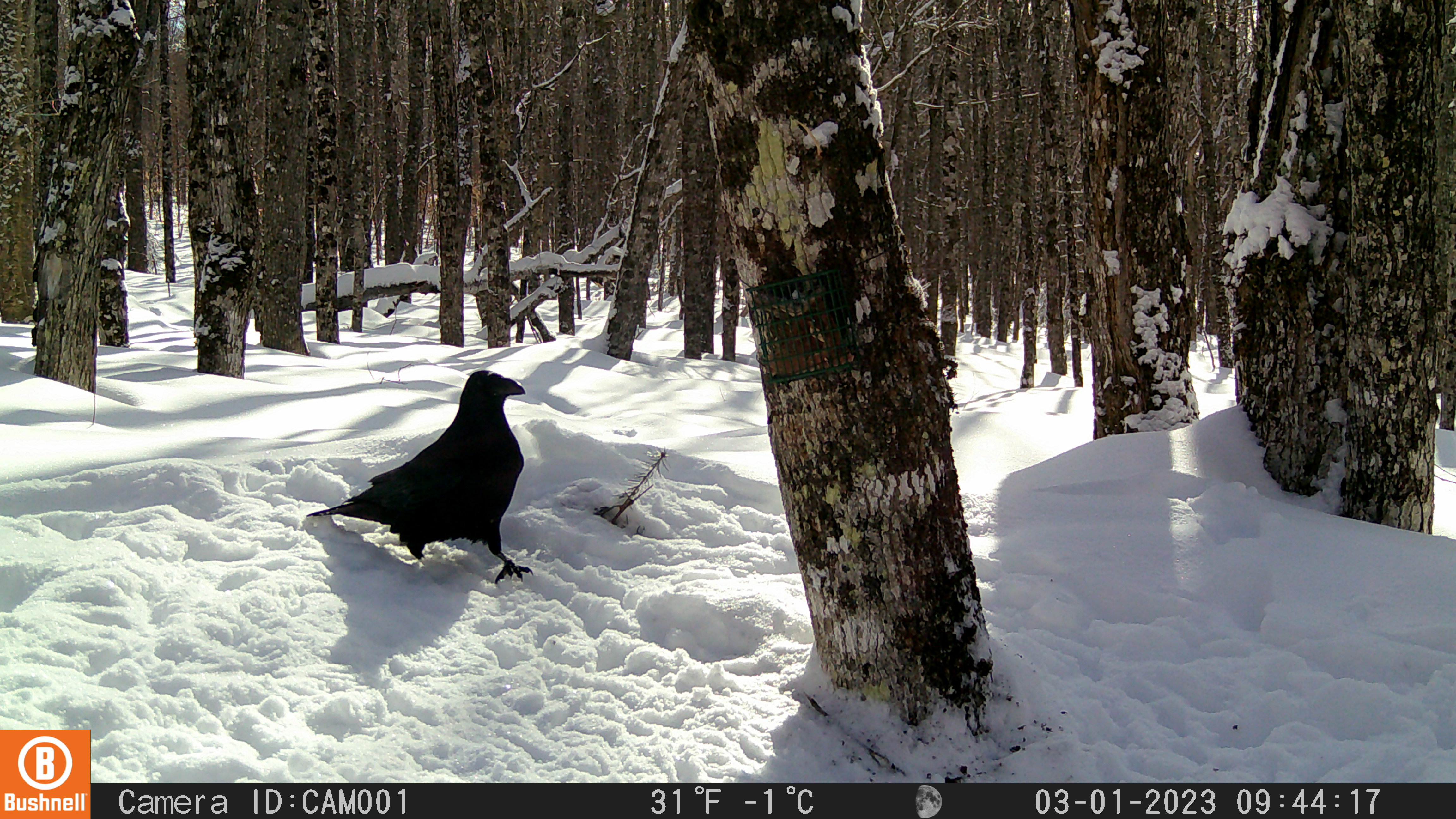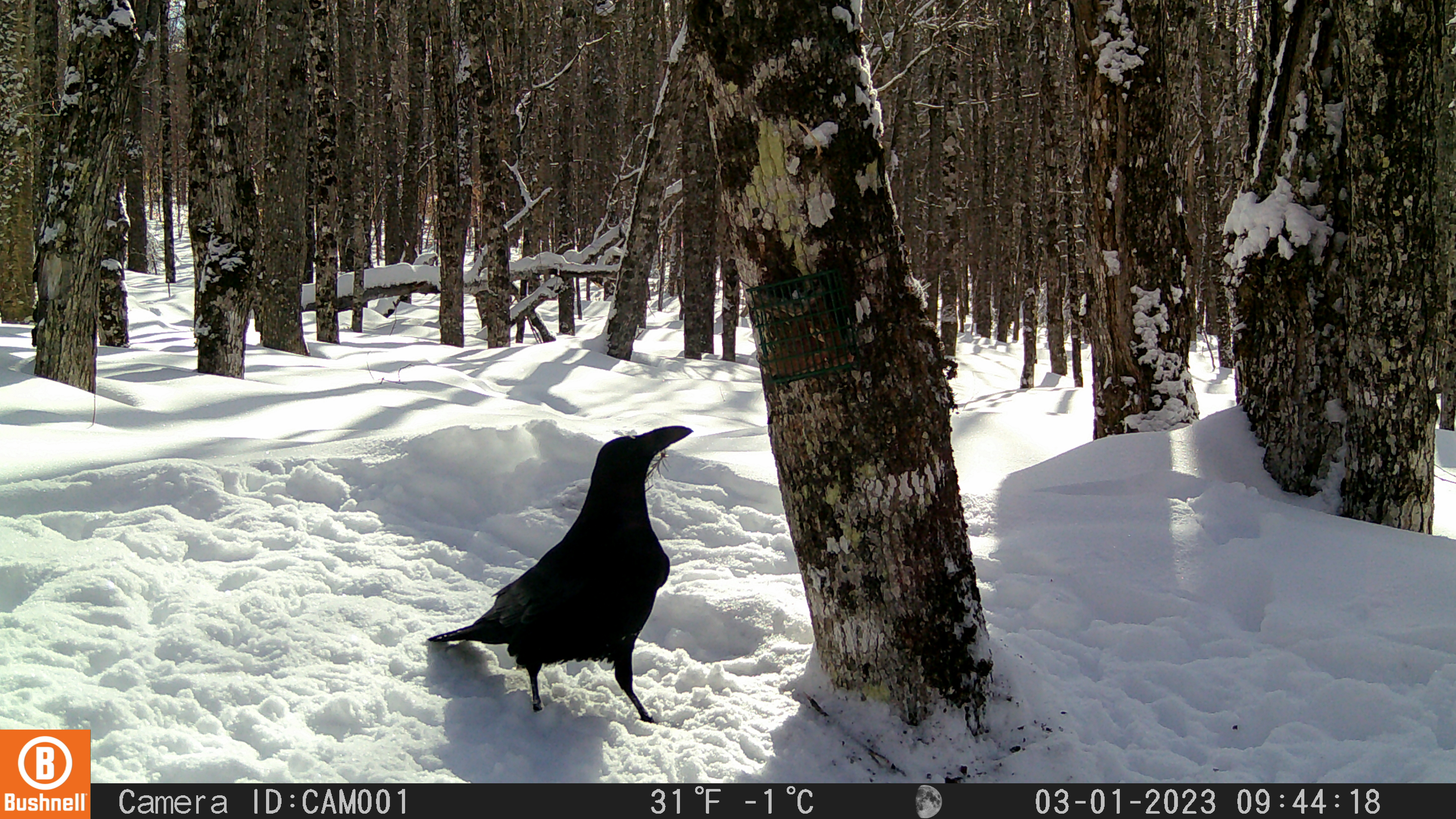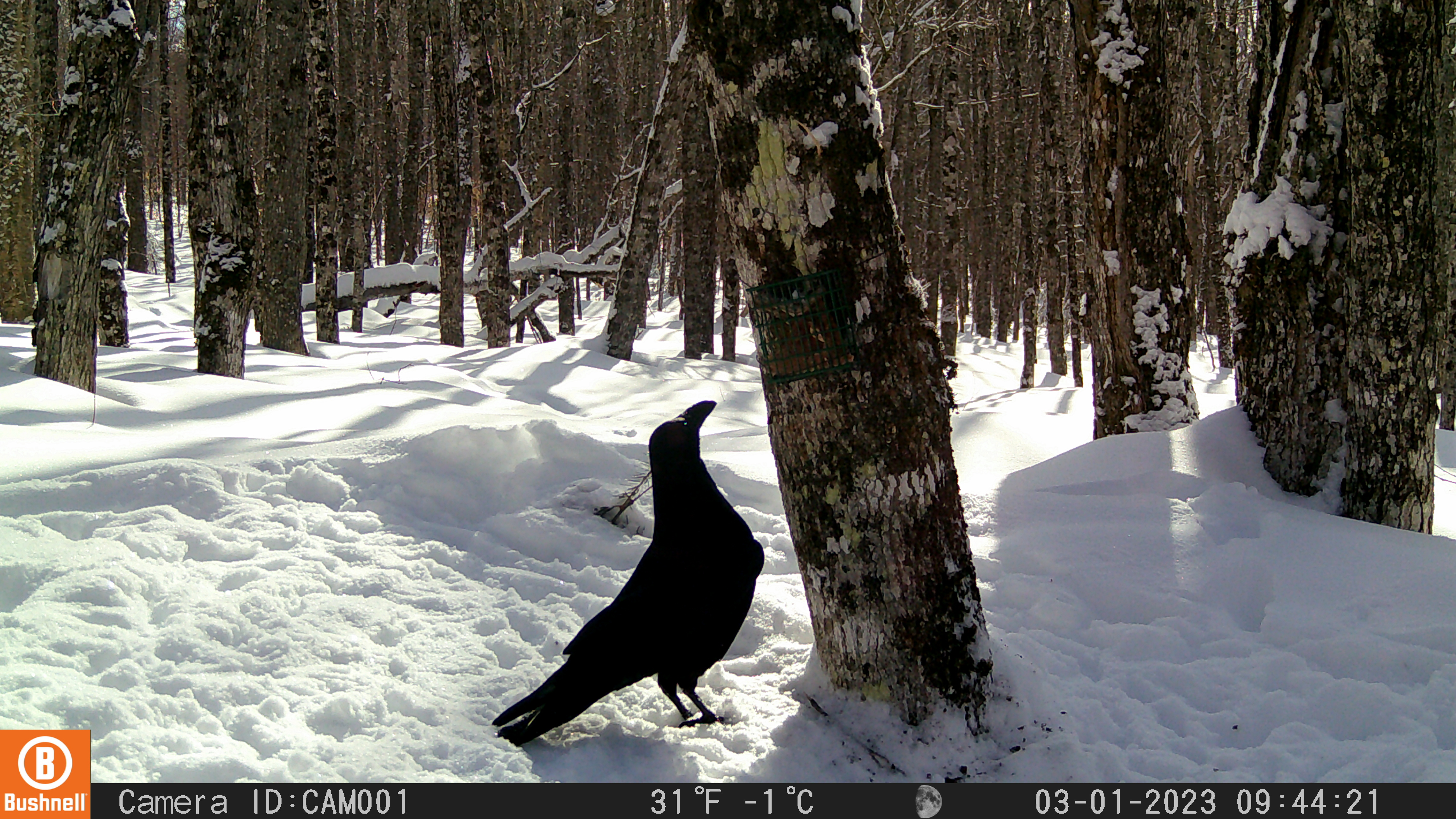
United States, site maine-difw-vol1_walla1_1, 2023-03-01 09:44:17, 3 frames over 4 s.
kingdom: Animalia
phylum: Chordata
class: Aves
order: Passeriformes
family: Corvidae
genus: Corvus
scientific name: Corvus corax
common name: common raven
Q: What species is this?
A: Common raven (Corvus corax).